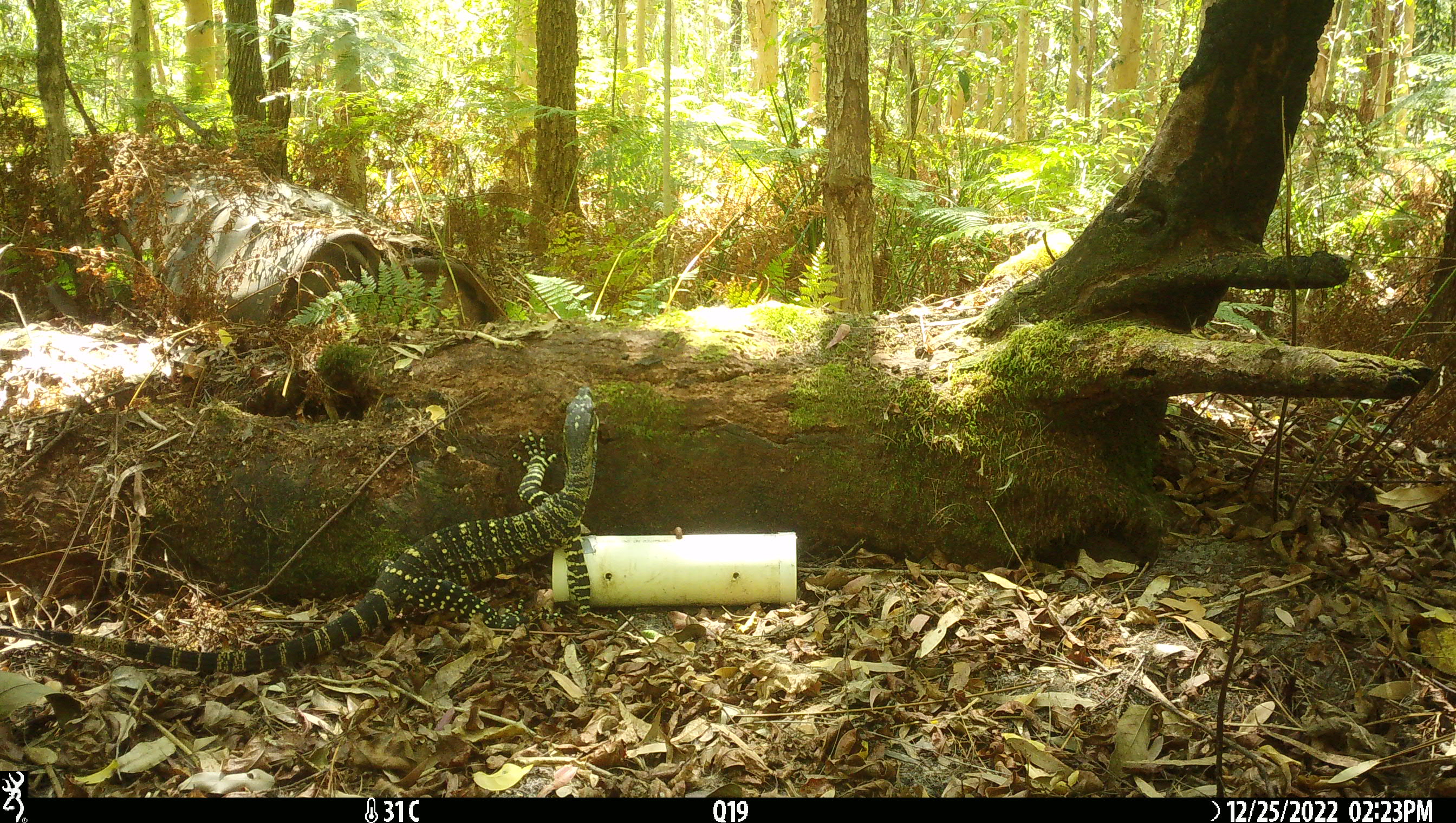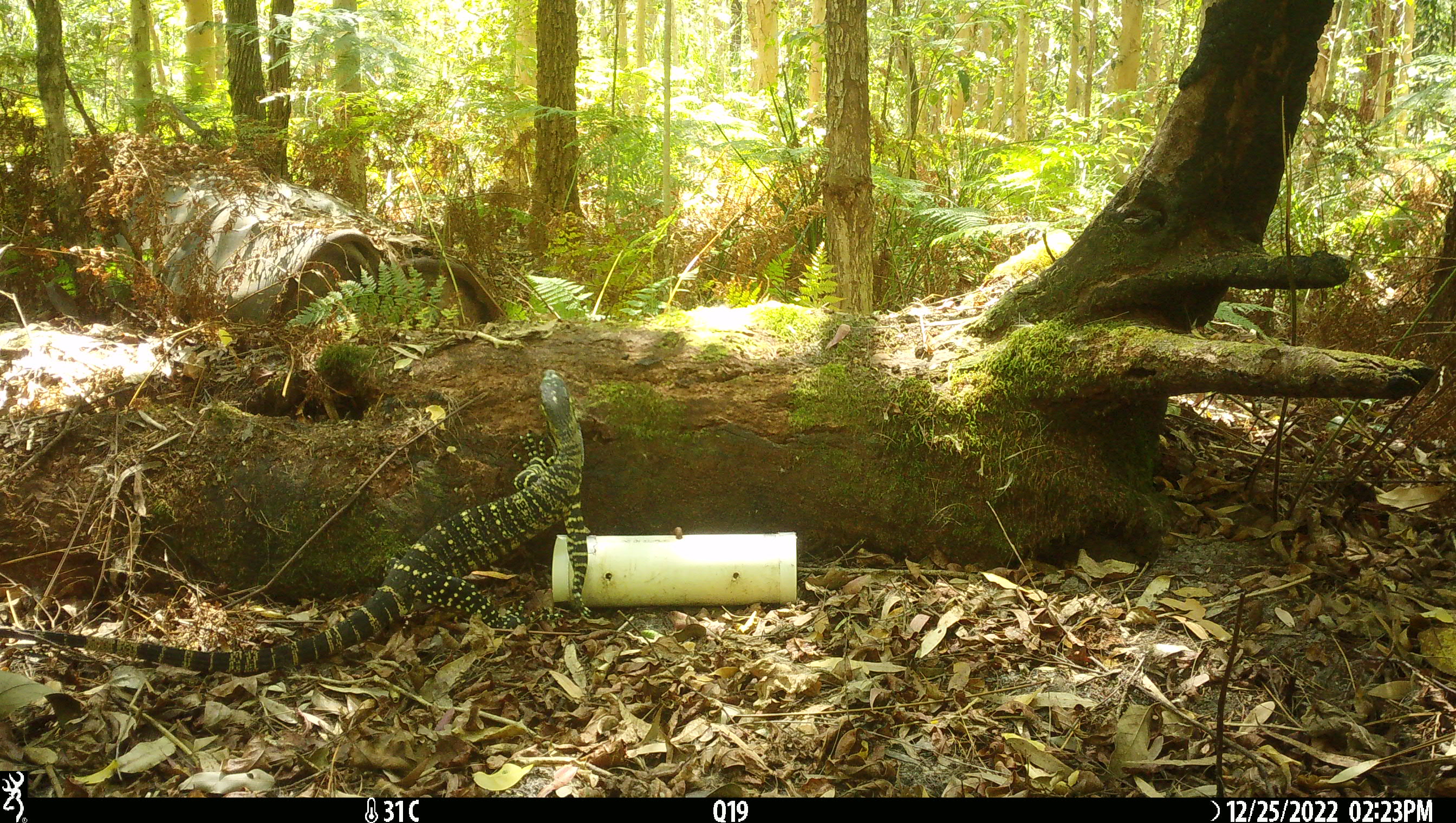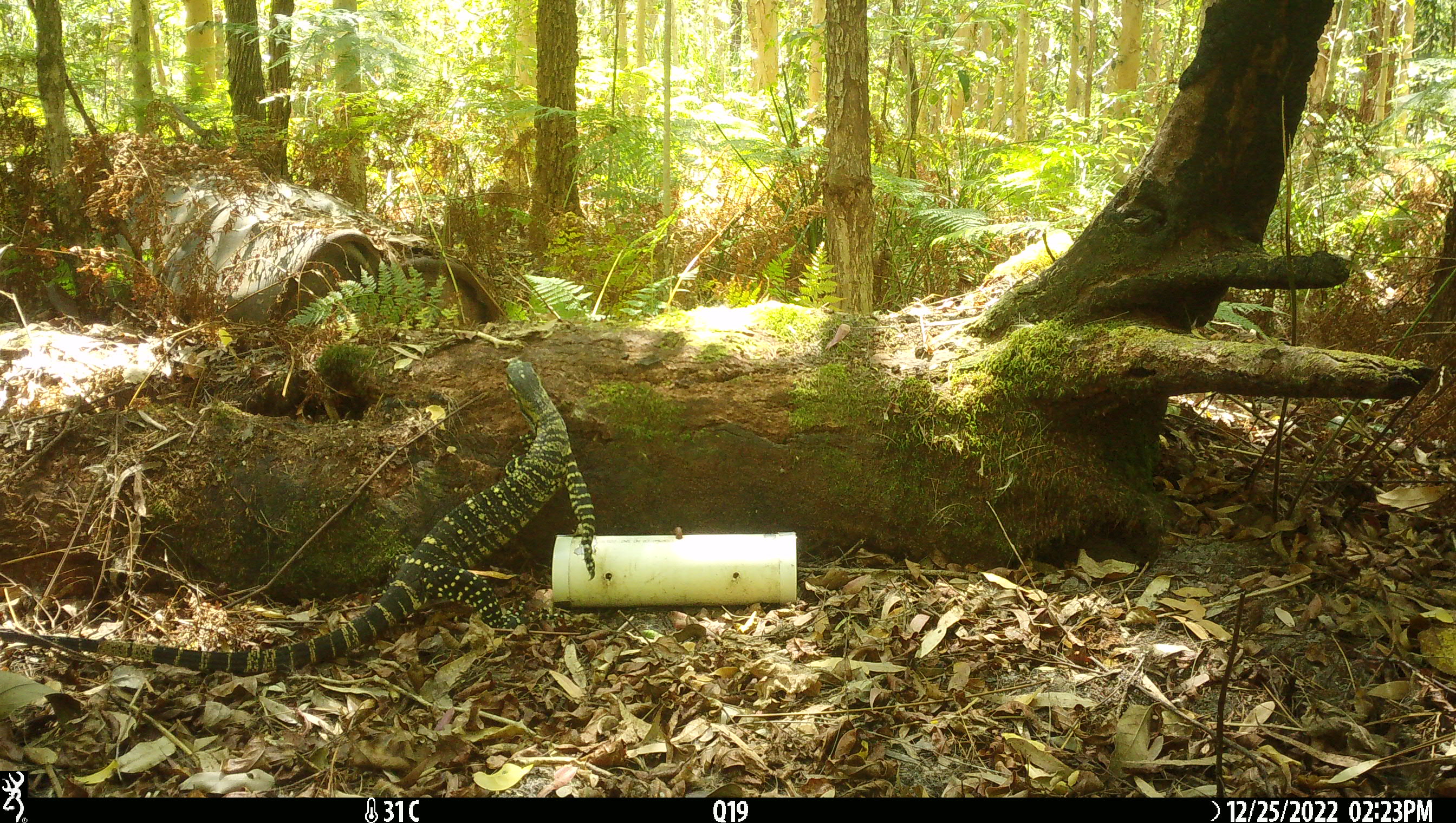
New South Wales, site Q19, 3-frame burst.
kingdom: Animalia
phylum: Chordata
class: Reptilia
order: Squamata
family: Varanidae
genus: Varanus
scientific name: Varanus varius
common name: lace monitor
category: goanna